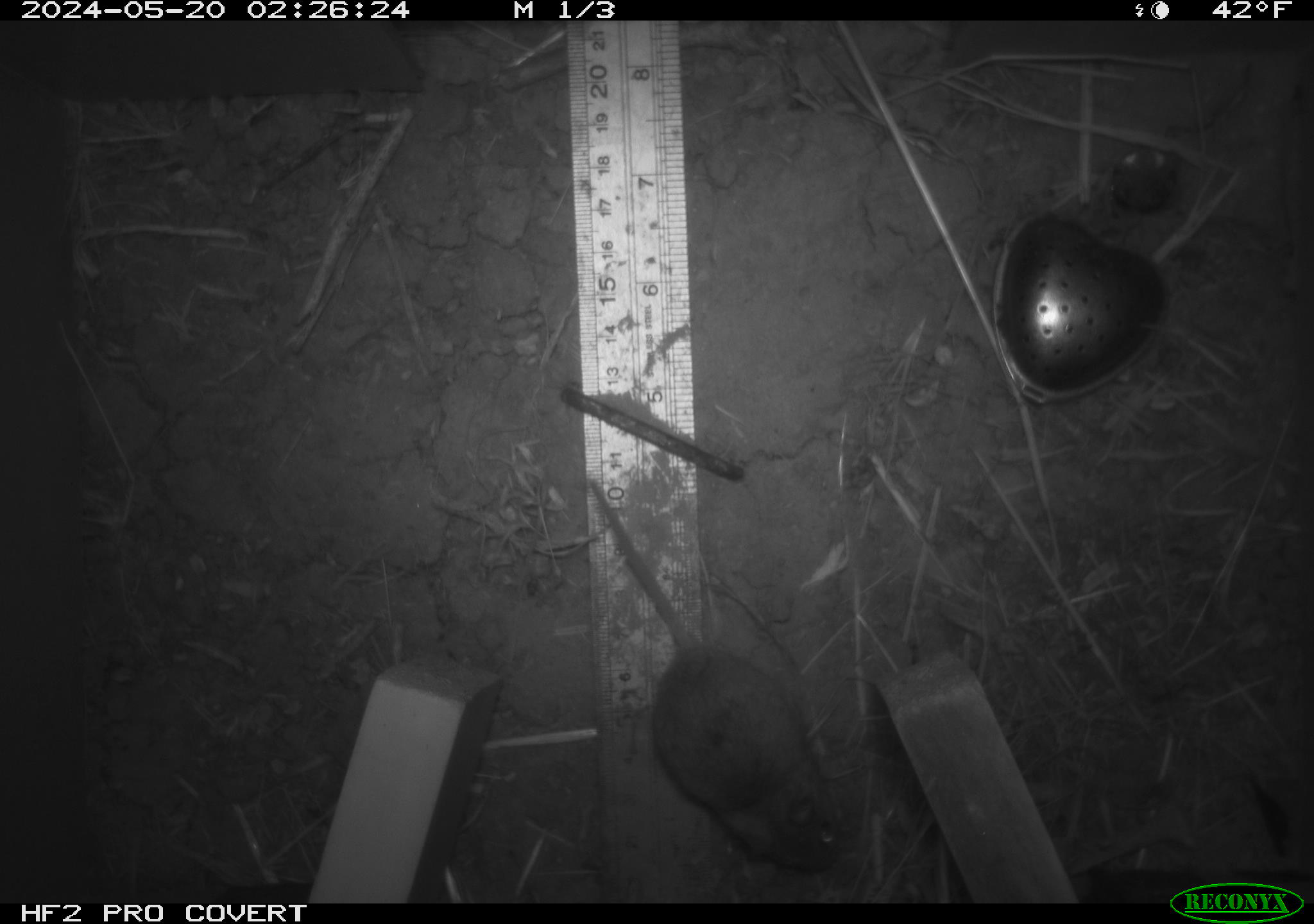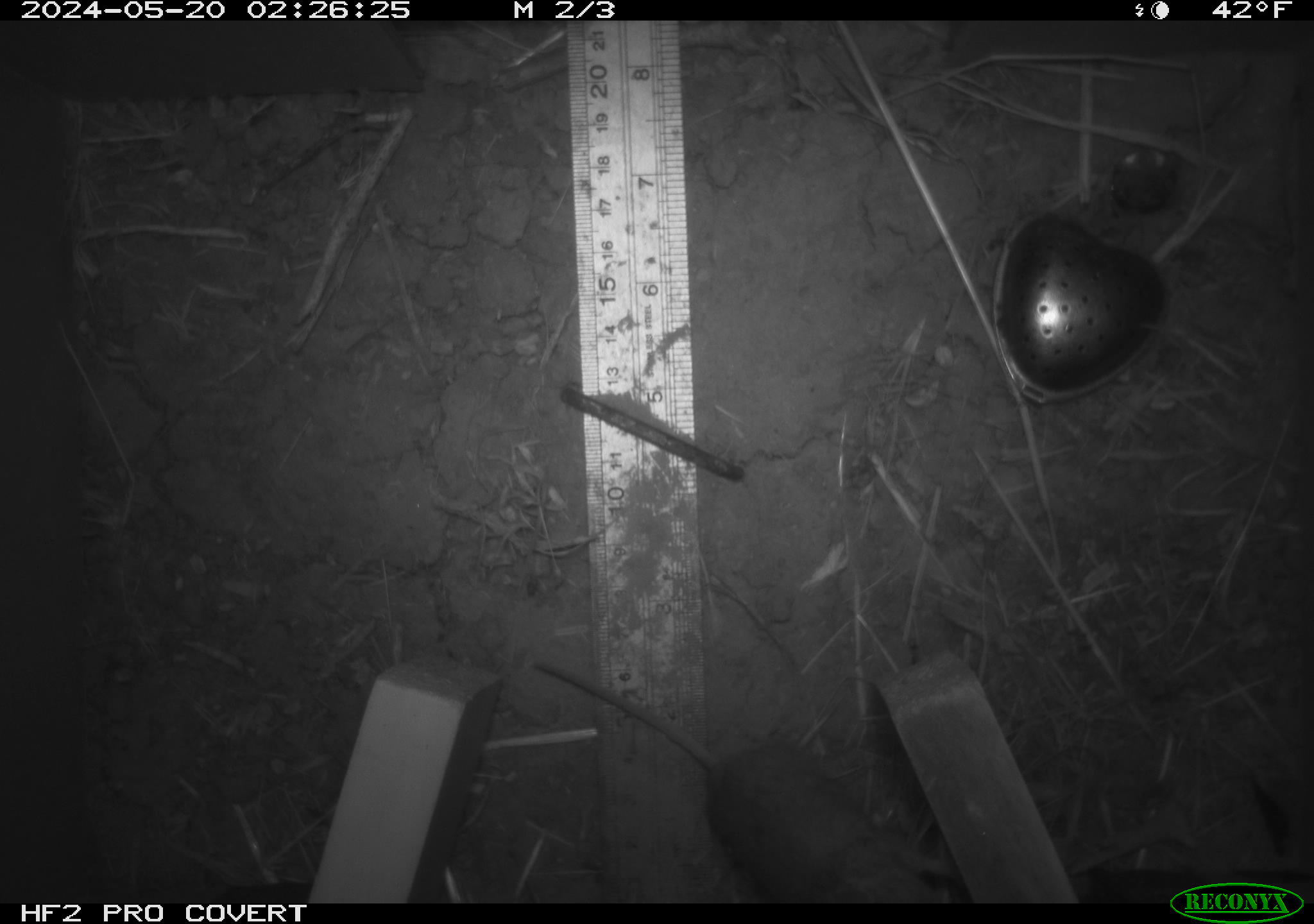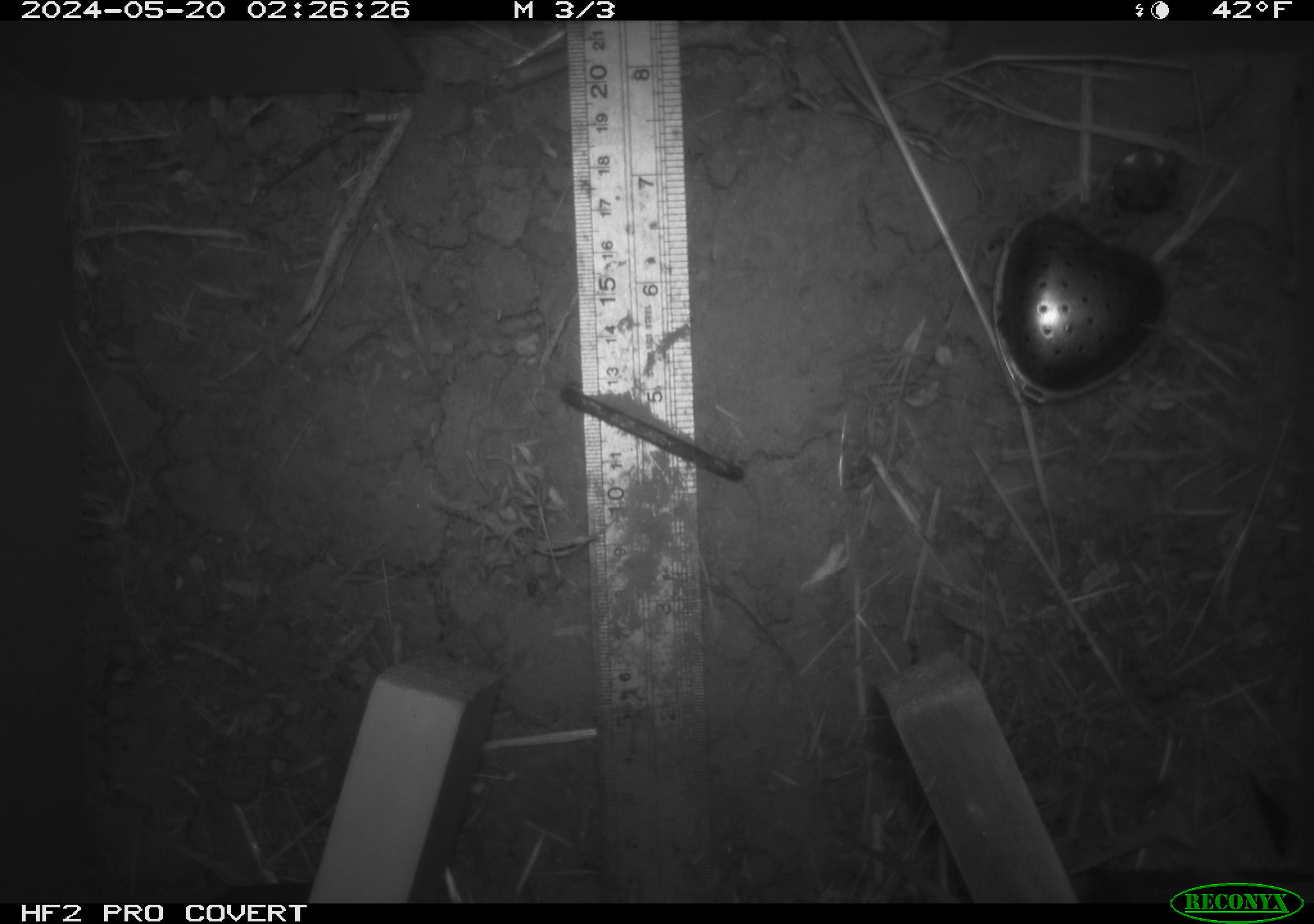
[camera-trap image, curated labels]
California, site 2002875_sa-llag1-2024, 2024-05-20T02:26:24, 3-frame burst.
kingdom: Animalia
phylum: Chordata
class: Mammalia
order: Rodentia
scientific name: Rodentia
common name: mouse species